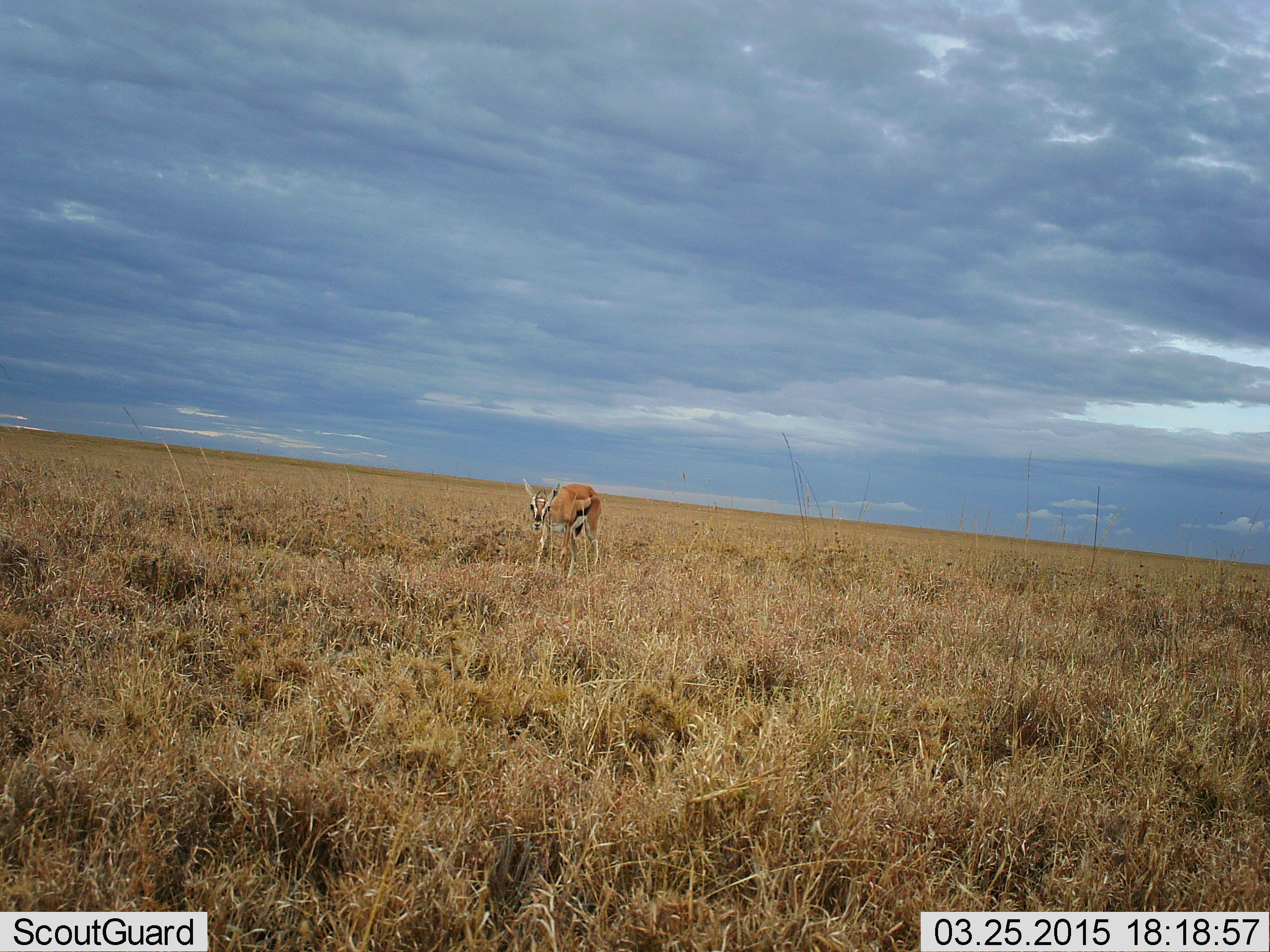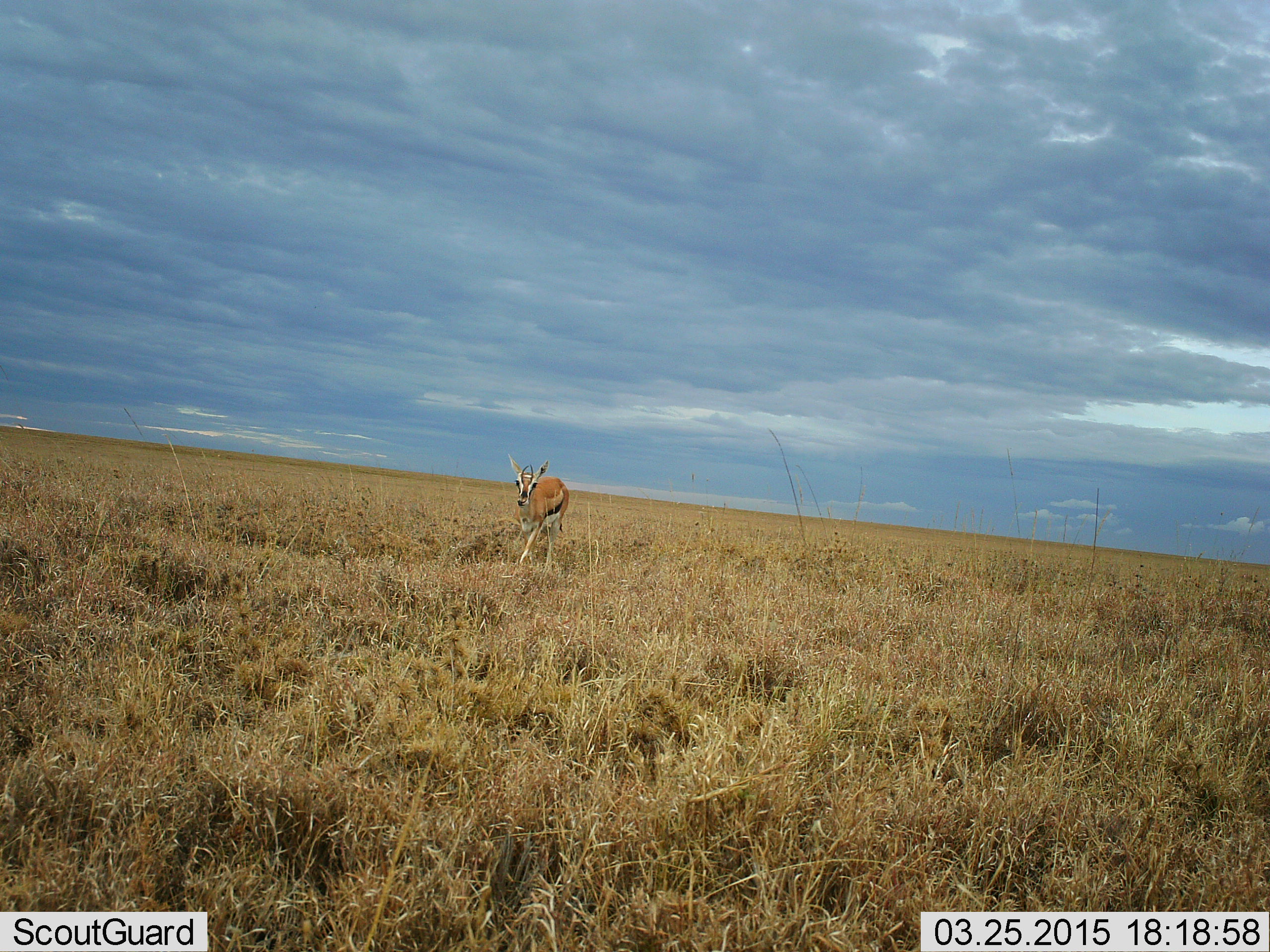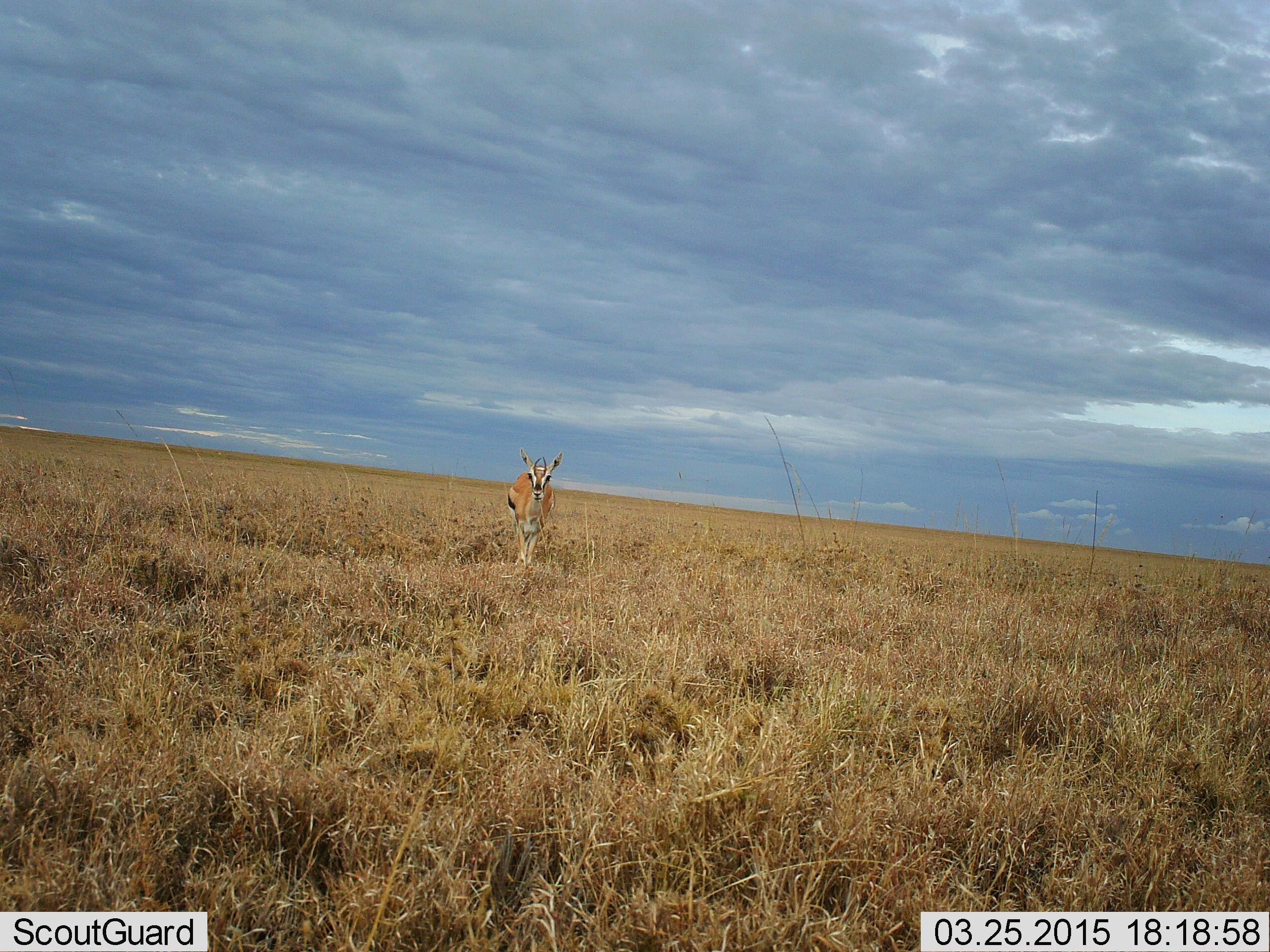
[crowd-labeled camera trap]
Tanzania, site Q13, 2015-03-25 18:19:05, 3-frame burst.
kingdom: Animalia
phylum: Chordata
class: Mammalia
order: Artiodactyla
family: Bovidae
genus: Eudorcas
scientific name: Eudorcas thomsonii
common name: thomson's gazelle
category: gazellethomsons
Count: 1.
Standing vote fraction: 30%.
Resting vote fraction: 0%.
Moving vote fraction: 70%.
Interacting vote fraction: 0%.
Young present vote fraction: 0%.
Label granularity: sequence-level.